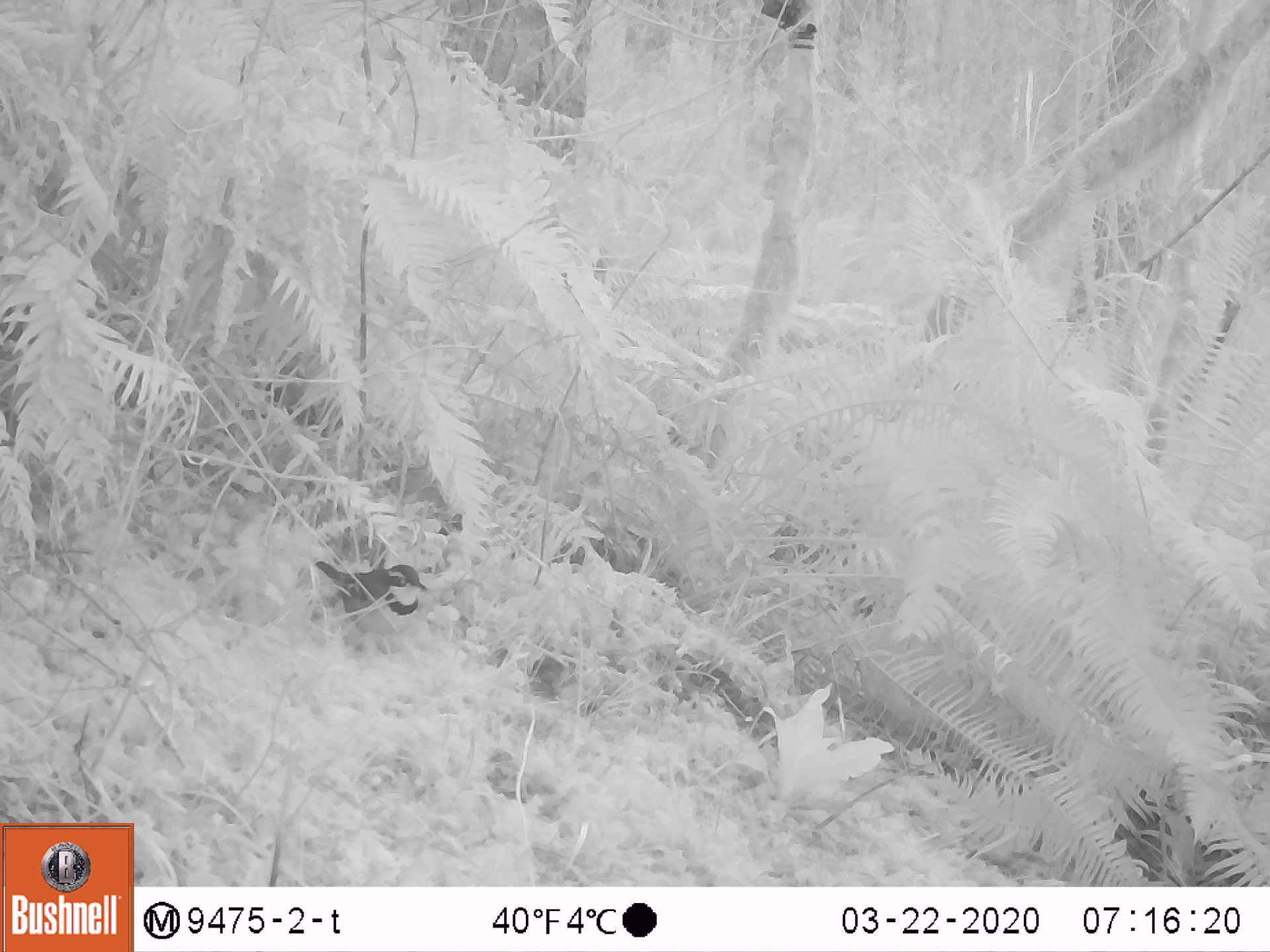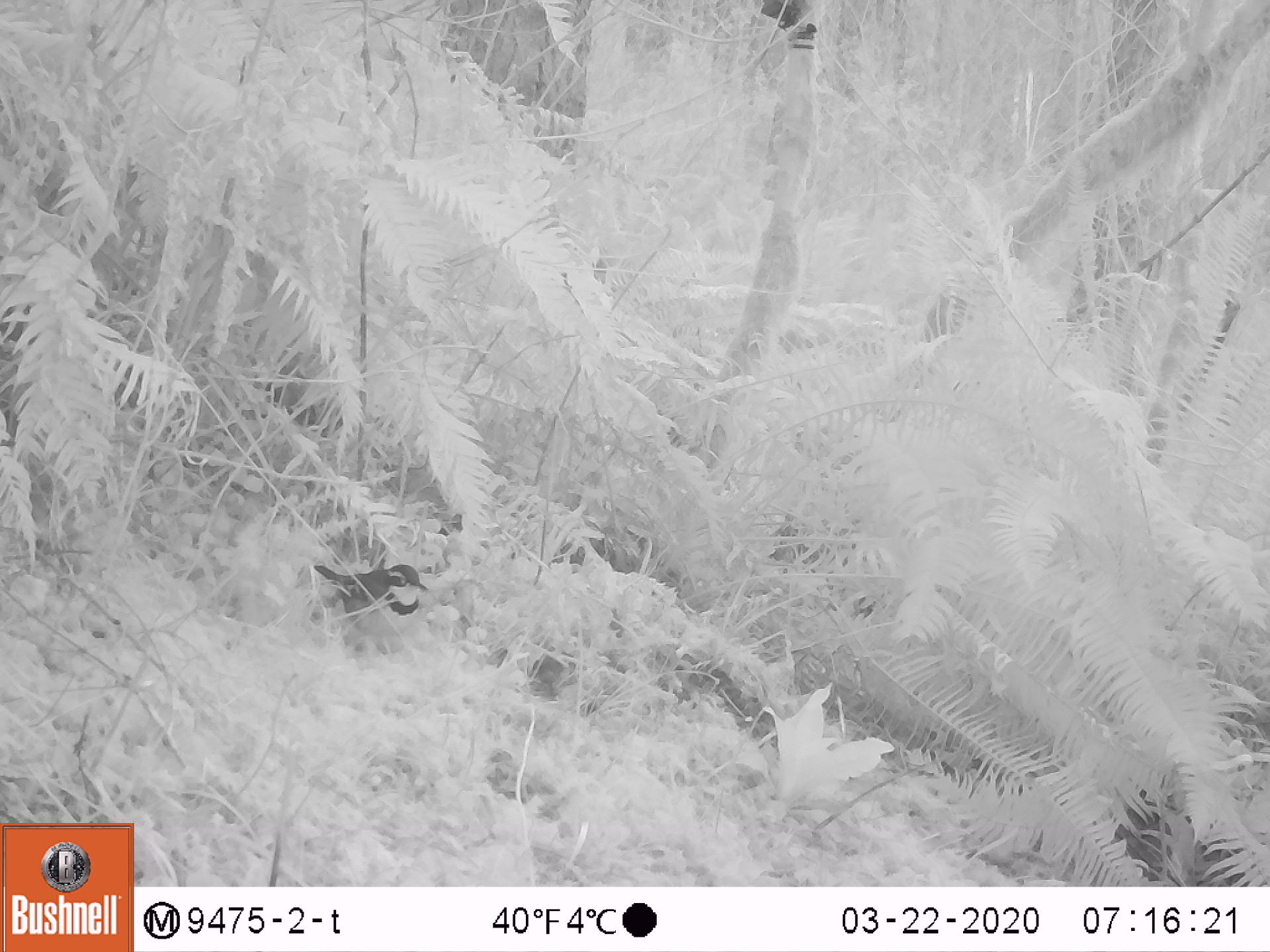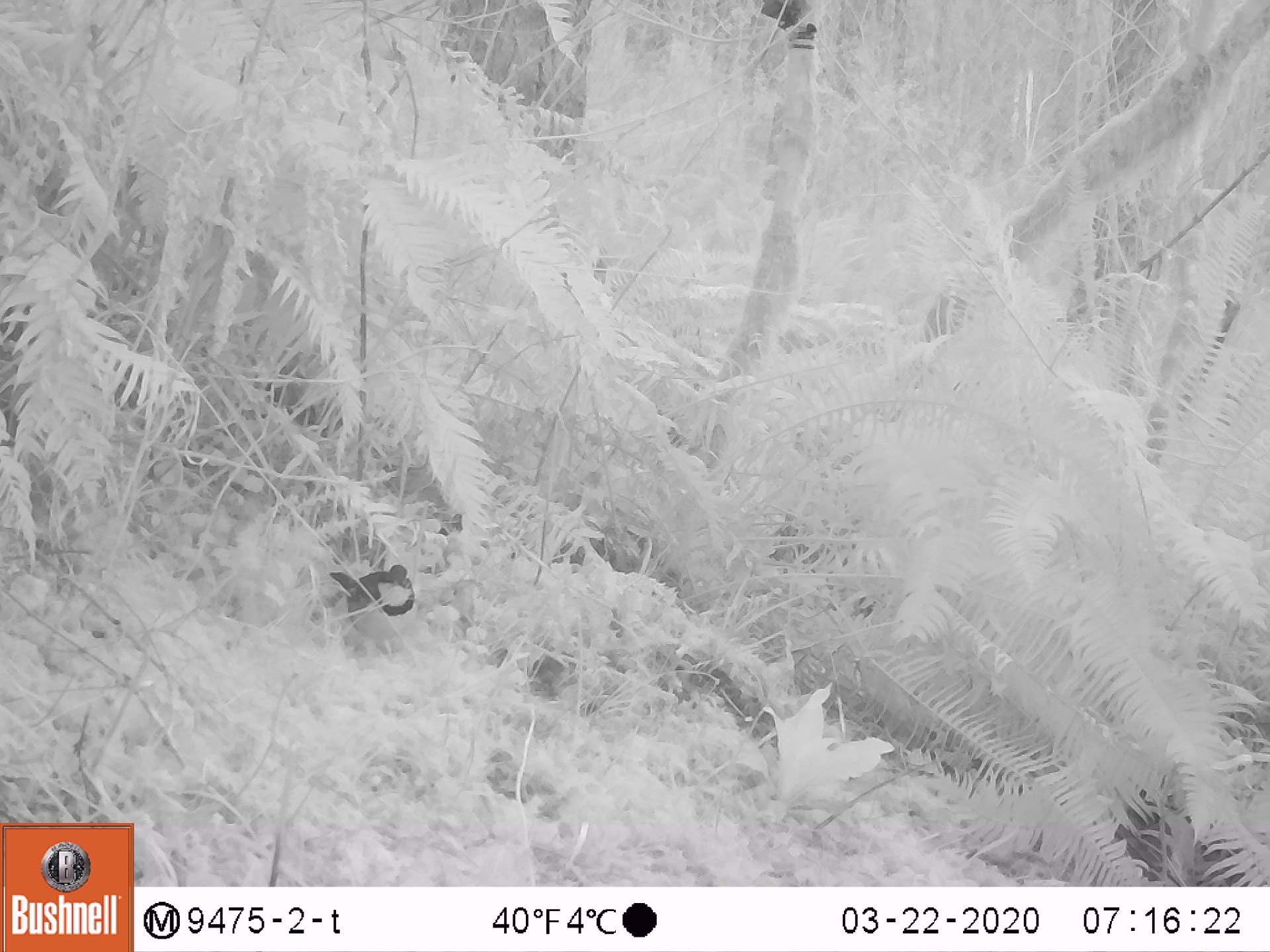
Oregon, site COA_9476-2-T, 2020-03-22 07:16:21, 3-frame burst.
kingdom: Animalia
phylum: Chordata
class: Aves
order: Passeriformes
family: Turdidae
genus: Ixoreus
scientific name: Ixoreus naevius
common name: varied thrush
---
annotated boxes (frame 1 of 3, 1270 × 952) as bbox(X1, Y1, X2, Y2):
varied thrush: bbox(313, 548, 436, 651)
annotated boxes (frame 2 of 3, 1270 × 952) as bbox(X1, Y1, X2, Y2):
varied thrush: bbox(312, 554, 431, 651)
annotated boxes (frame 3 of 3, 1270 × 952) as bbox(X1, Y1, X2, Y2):
varied thrush: bbox(328, 561, 417, 643)